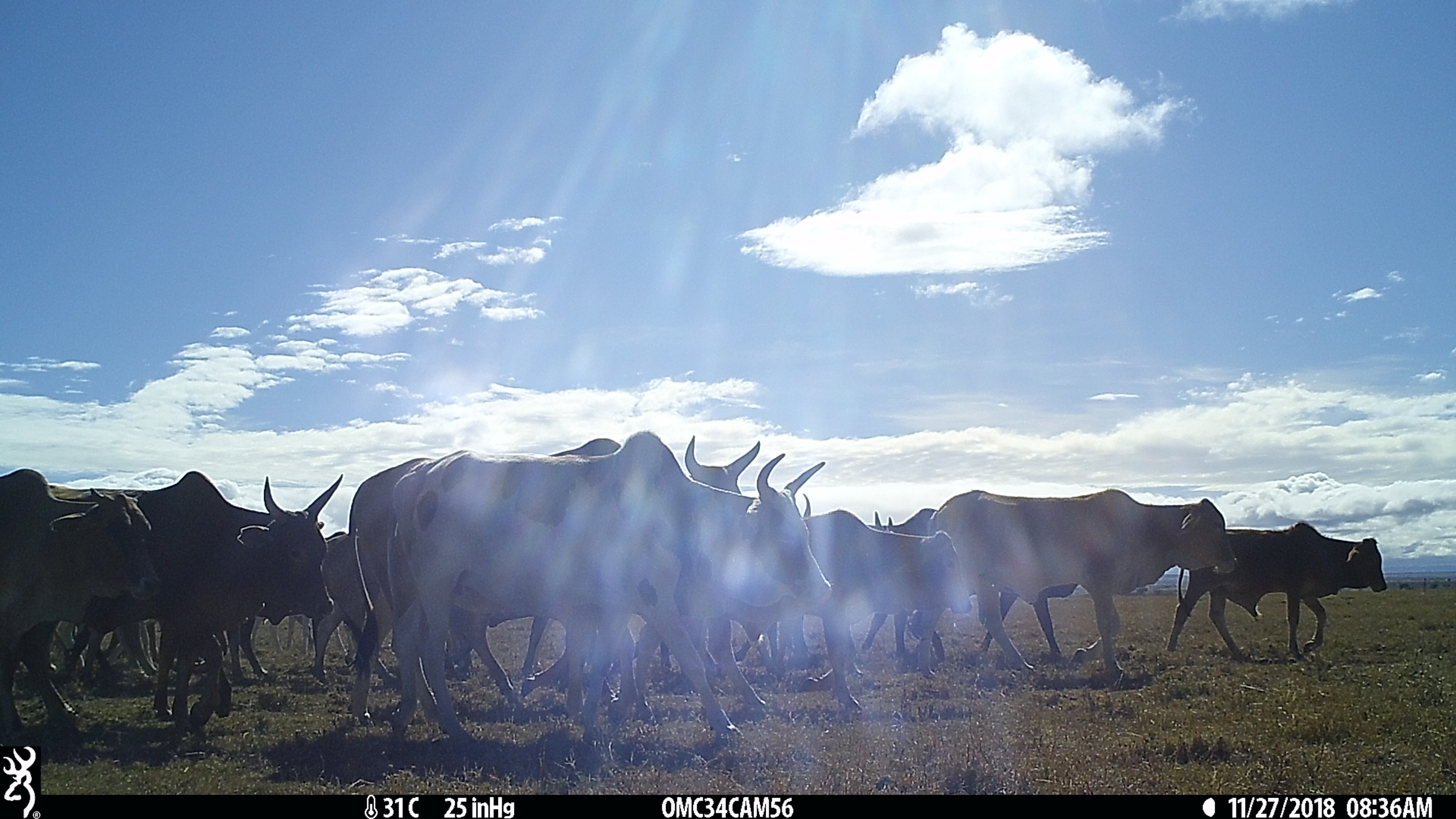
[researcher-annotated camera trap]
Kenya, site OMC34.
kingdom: Animalia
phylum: Chordata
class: Mammalia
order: Artiodactyla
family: Bovidae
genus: Bos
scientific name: Bos taurus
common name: cattle